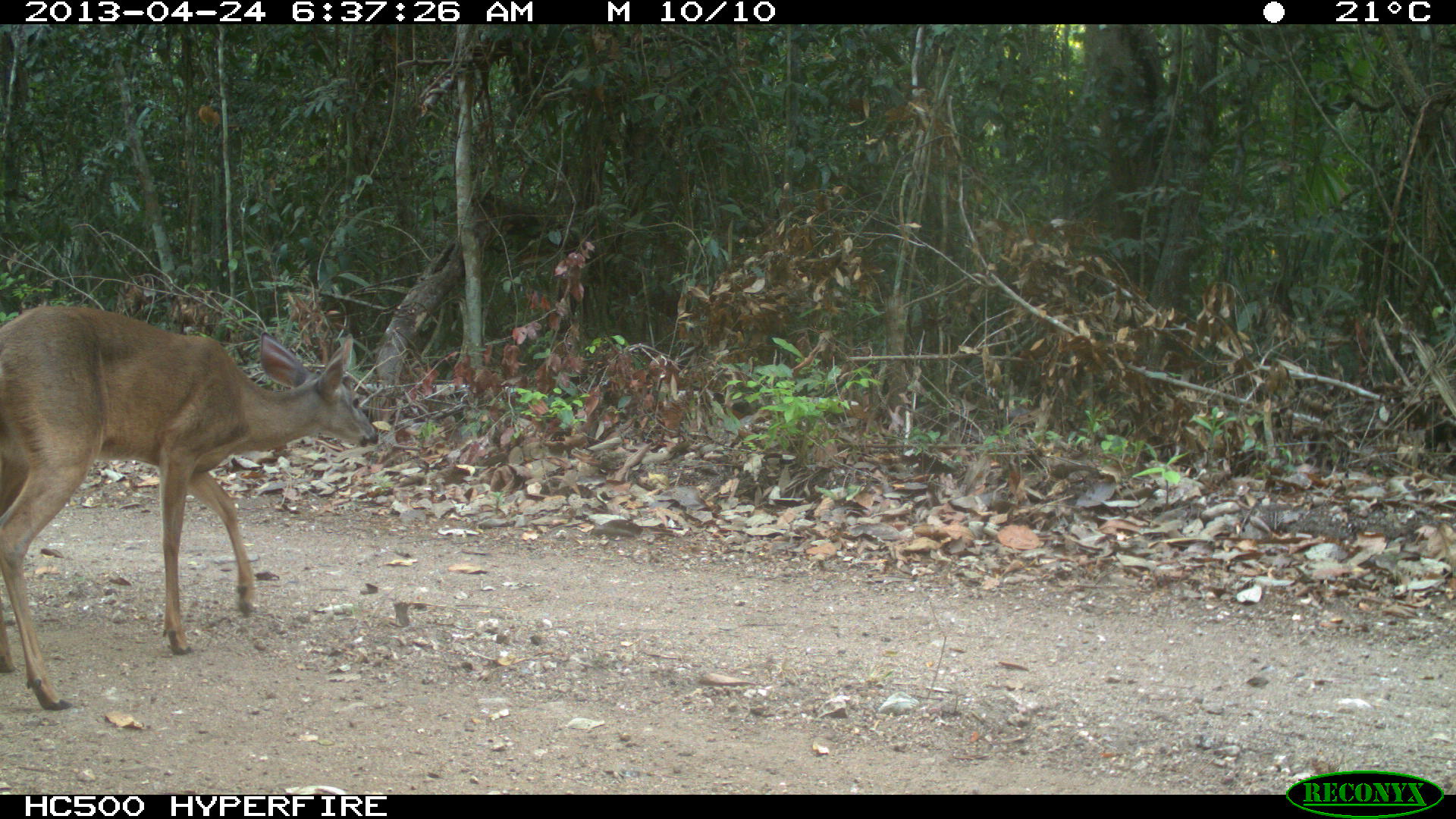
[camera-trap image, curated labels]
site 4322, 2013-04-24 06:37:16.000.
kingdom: Animalia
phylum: Chordata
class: Mammalia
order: Artiodactyla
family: Cervidae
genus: Odocoileus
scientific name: Odocoileus virginianus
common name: white-tailed deer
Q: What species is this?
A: Odocoileus virginianus (white-tailed deer).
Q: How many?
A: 1.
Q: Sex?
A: Female.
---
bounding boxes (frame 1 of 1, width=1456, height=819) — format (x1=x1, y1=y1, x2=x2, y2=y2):
odocoileus virginianus: (x1=0, y1=305, x2=379, y2=710)